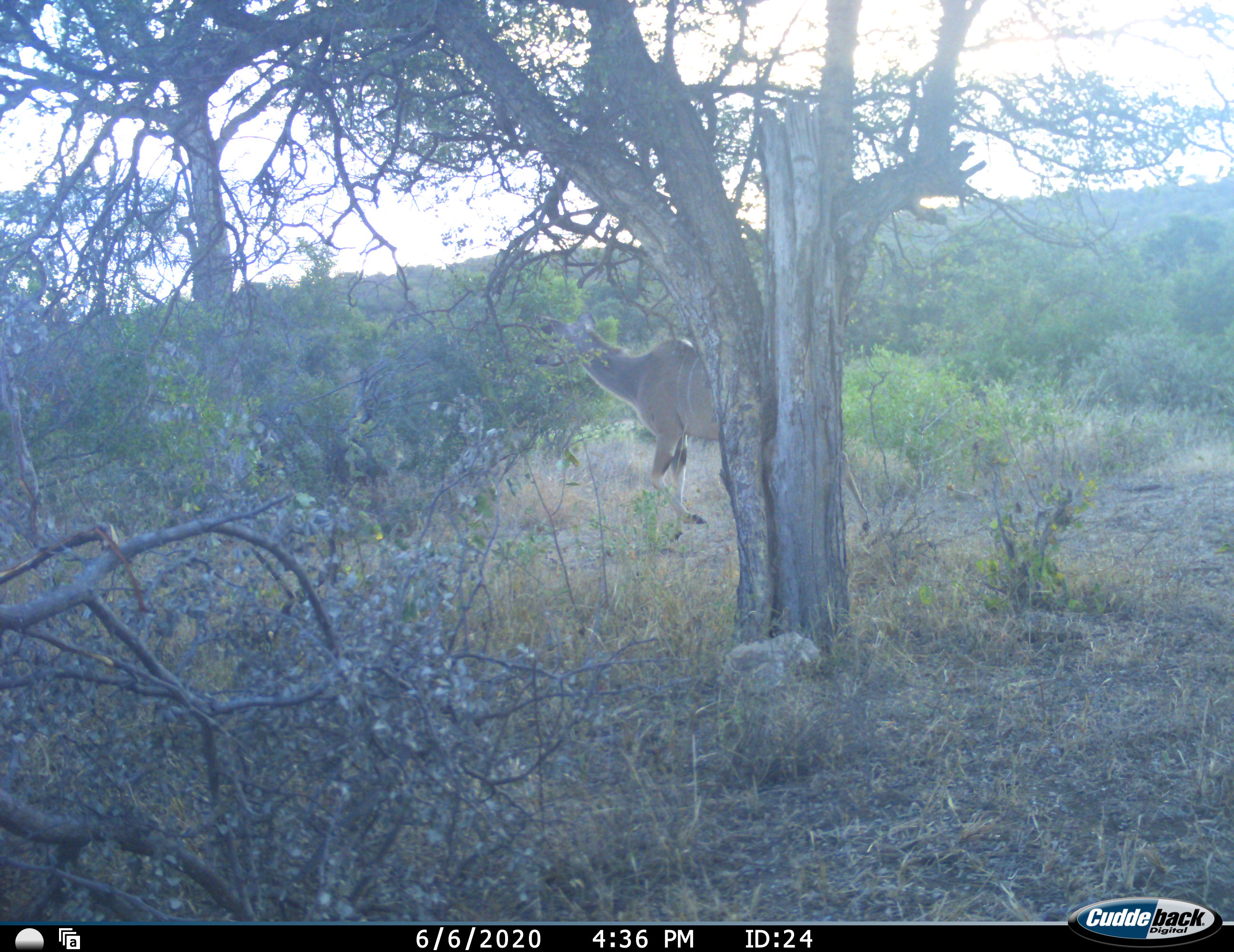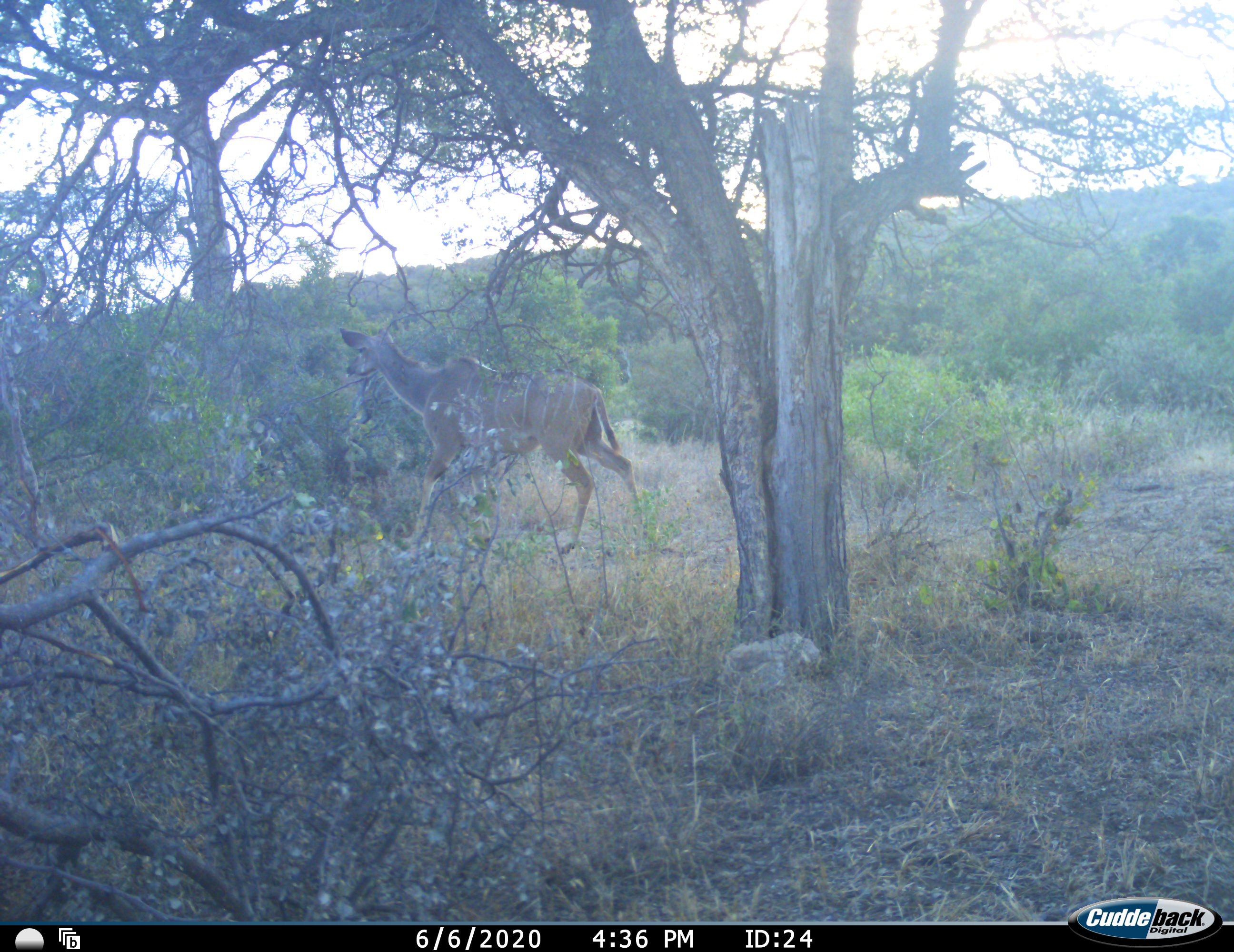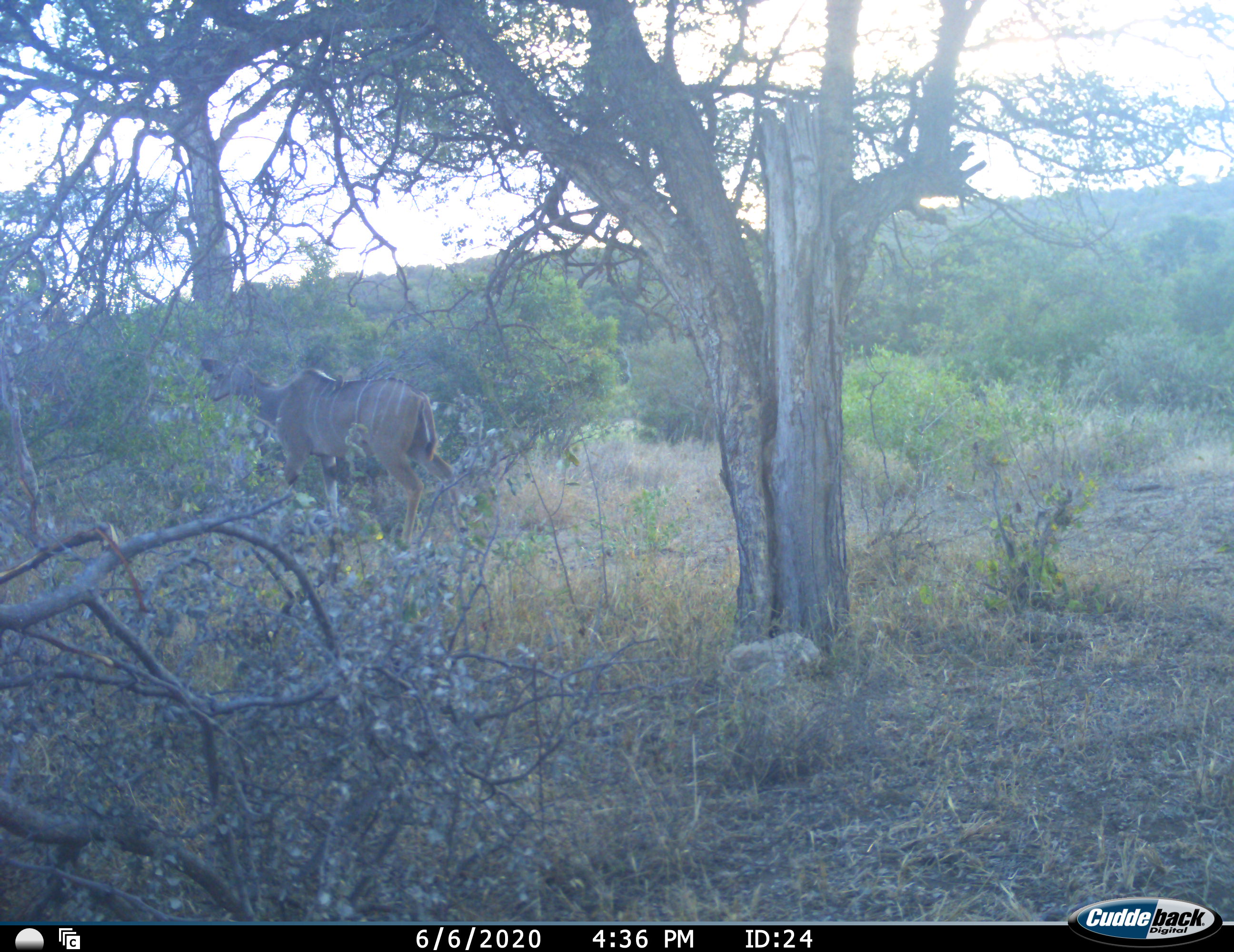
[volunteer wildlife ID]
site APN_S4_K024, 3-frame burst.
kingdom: Animalia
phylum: Chordata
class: Mammalia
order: Artiodactyla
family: Bovidae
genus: Tragelaphus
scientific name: Tragelaphus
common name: kudu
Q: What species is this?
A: Kudu (Tragelaphus).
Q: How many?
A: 1.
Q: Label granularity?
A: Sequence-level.